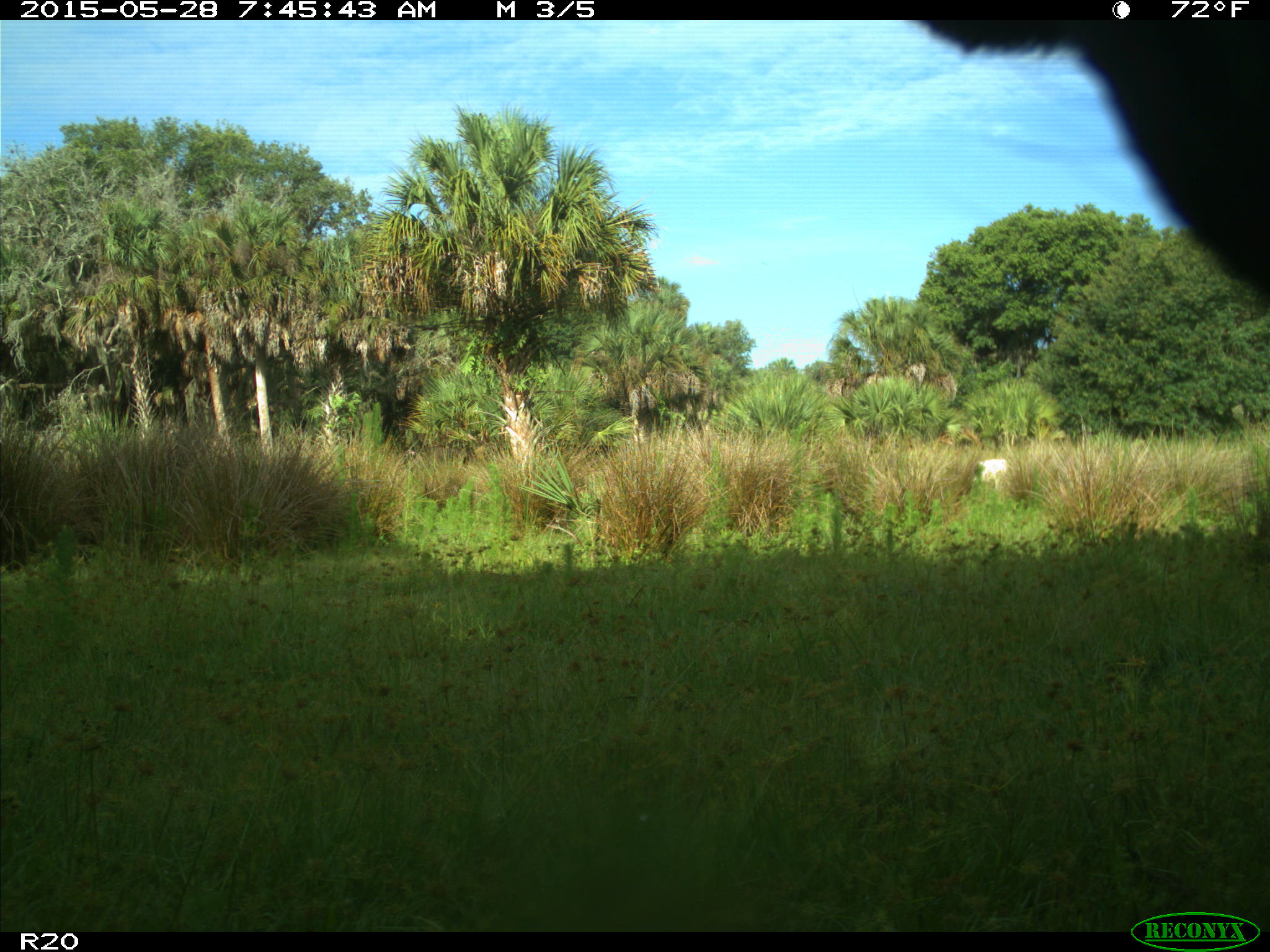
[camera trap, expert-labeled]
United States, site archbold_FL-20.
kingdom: Animalia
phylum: Chordata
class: Mammalia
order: Artiodactyla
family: Bovidae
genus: Bos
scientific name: Bos taurus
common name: domestic cow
Bos taurus (domestic cow).